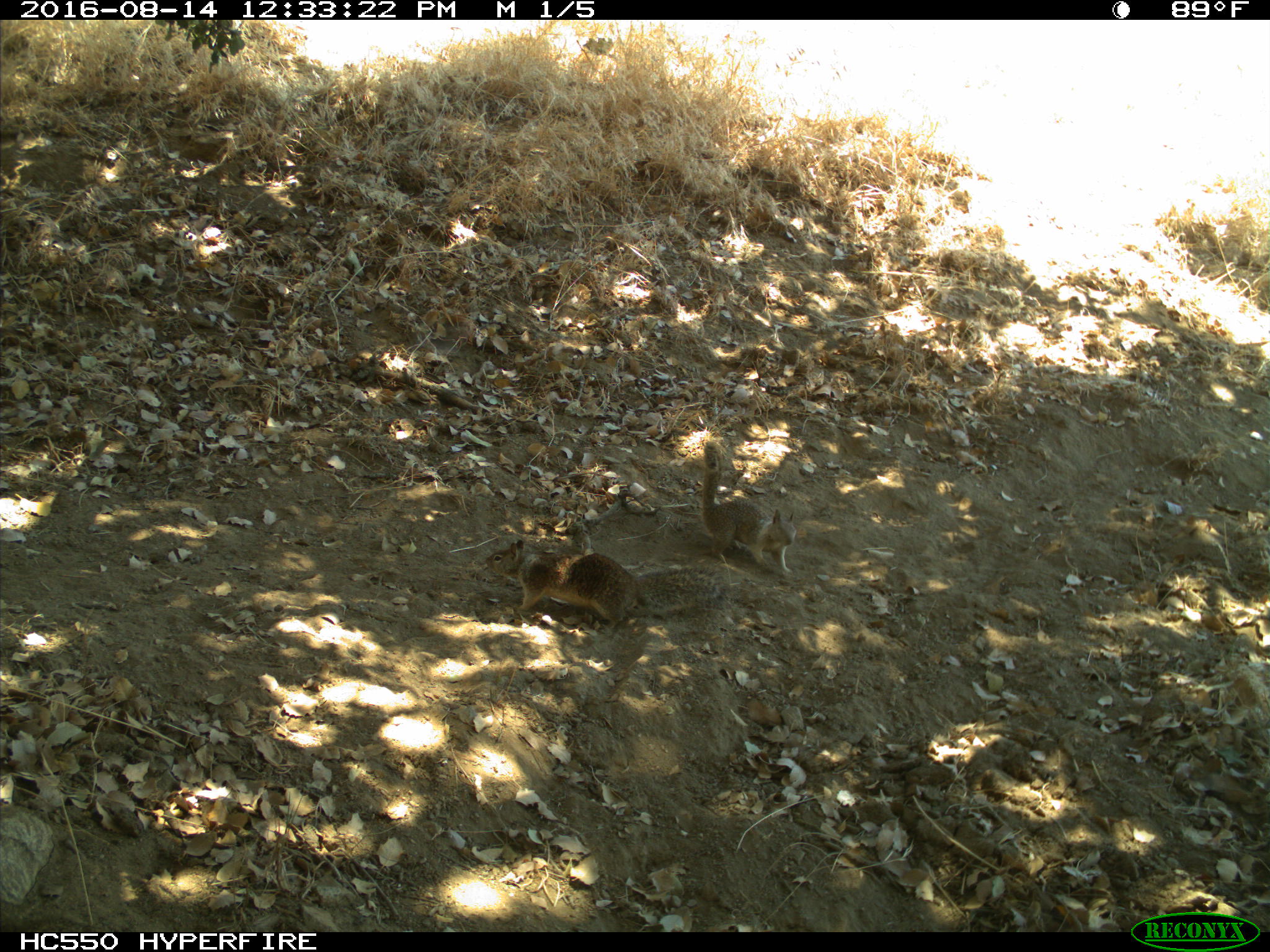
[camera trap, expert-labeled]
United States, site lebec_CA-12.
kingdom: Animalia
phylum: Chordata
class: Mammalia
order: Rodentia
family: Sciuridae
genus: Otospermophilus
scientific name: Otospermophilus beecheyi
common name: california ground squirrel